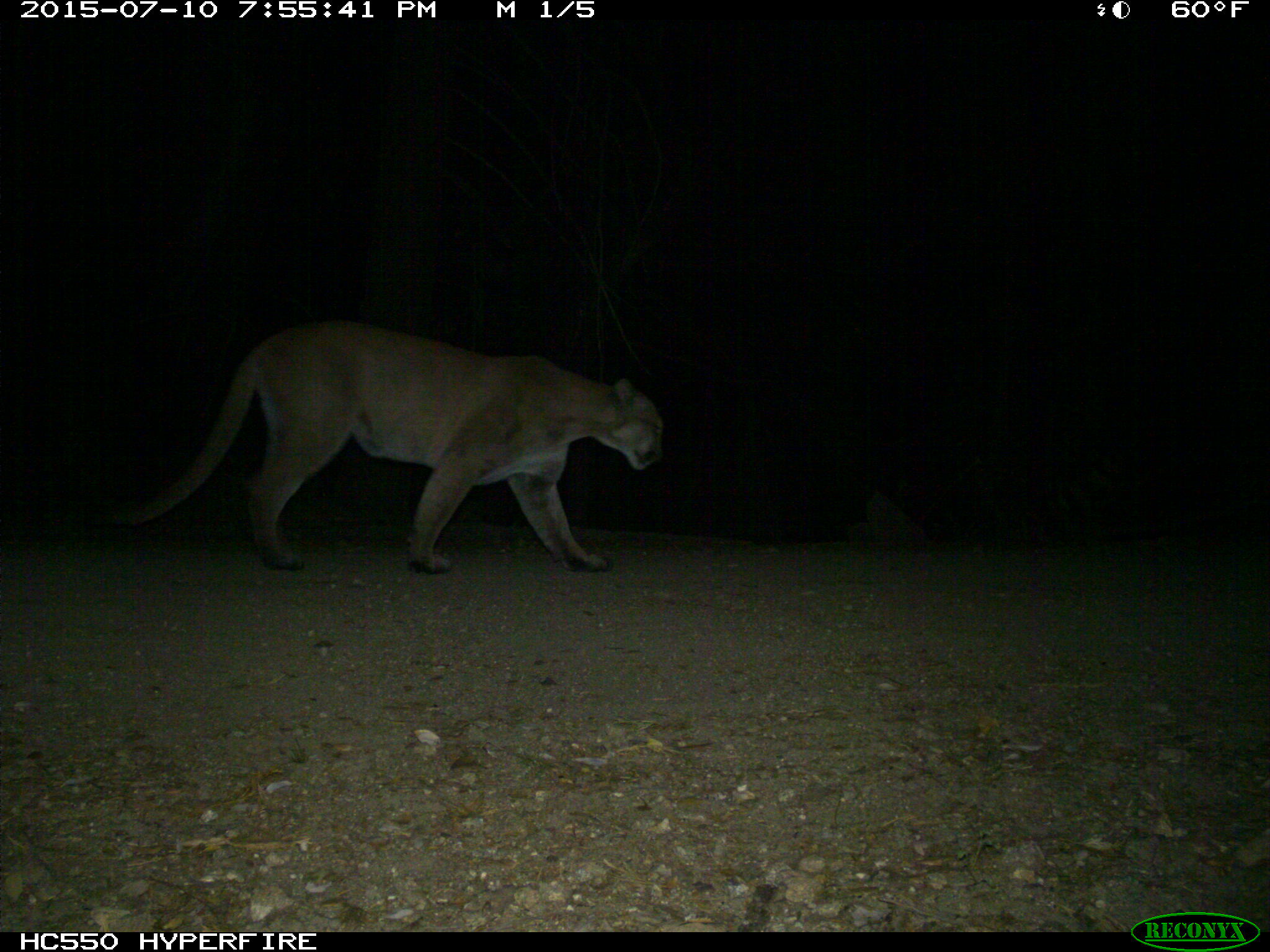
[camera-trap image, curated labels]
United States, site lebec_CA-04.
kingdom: Animalia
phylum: Chordata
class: Mammalia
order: Carnivora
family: Felidae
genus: Puma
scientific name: Puma concolor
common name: mountain lion